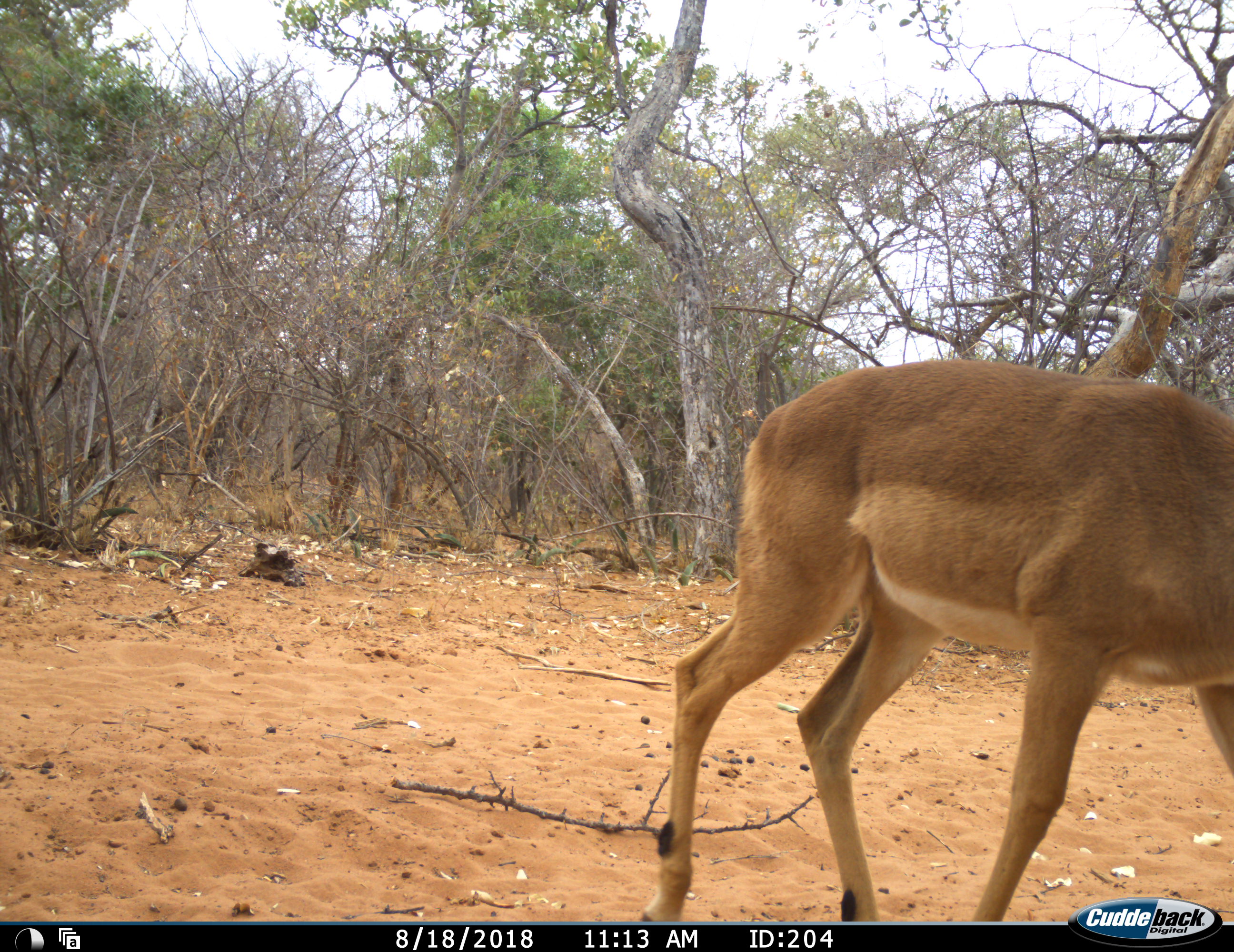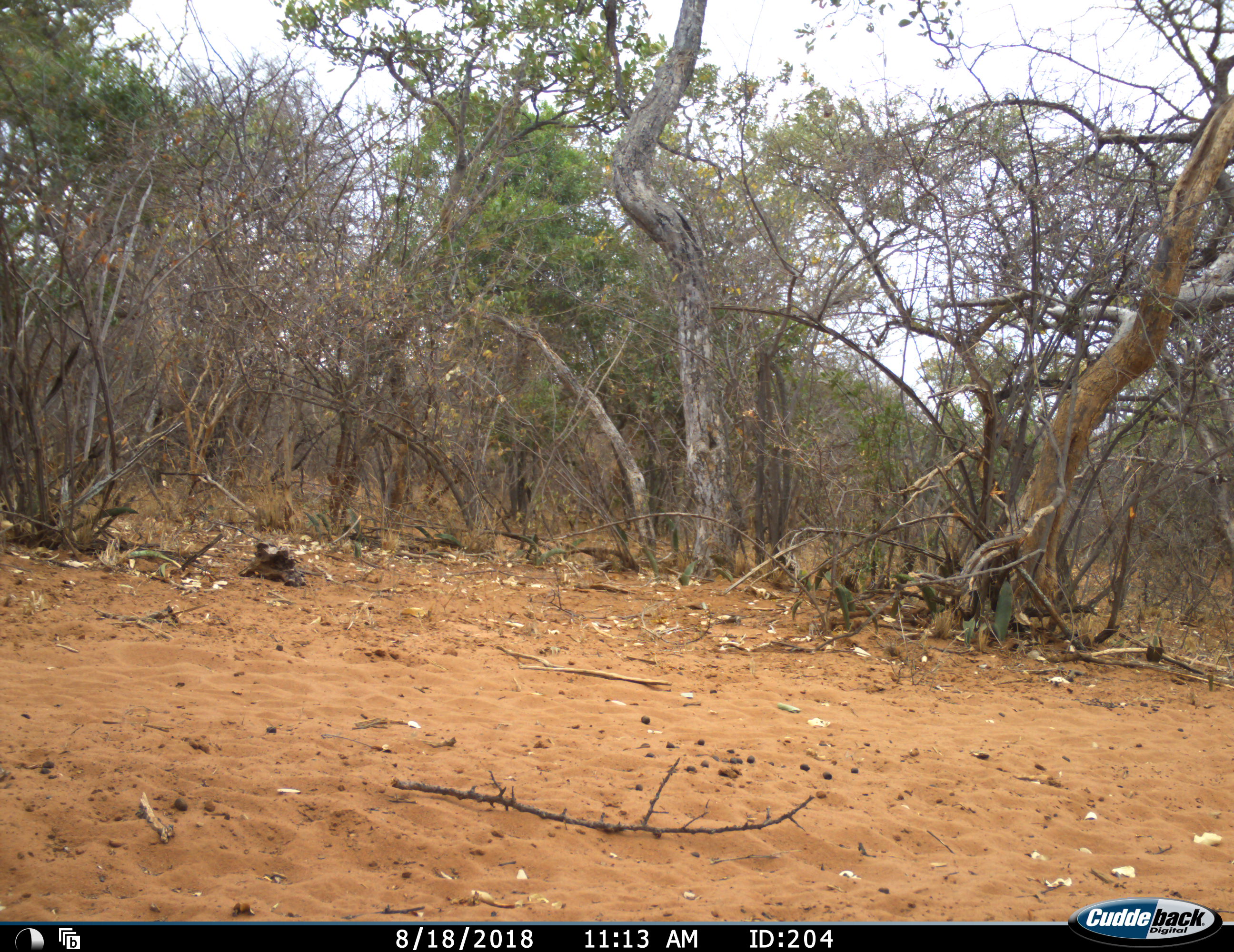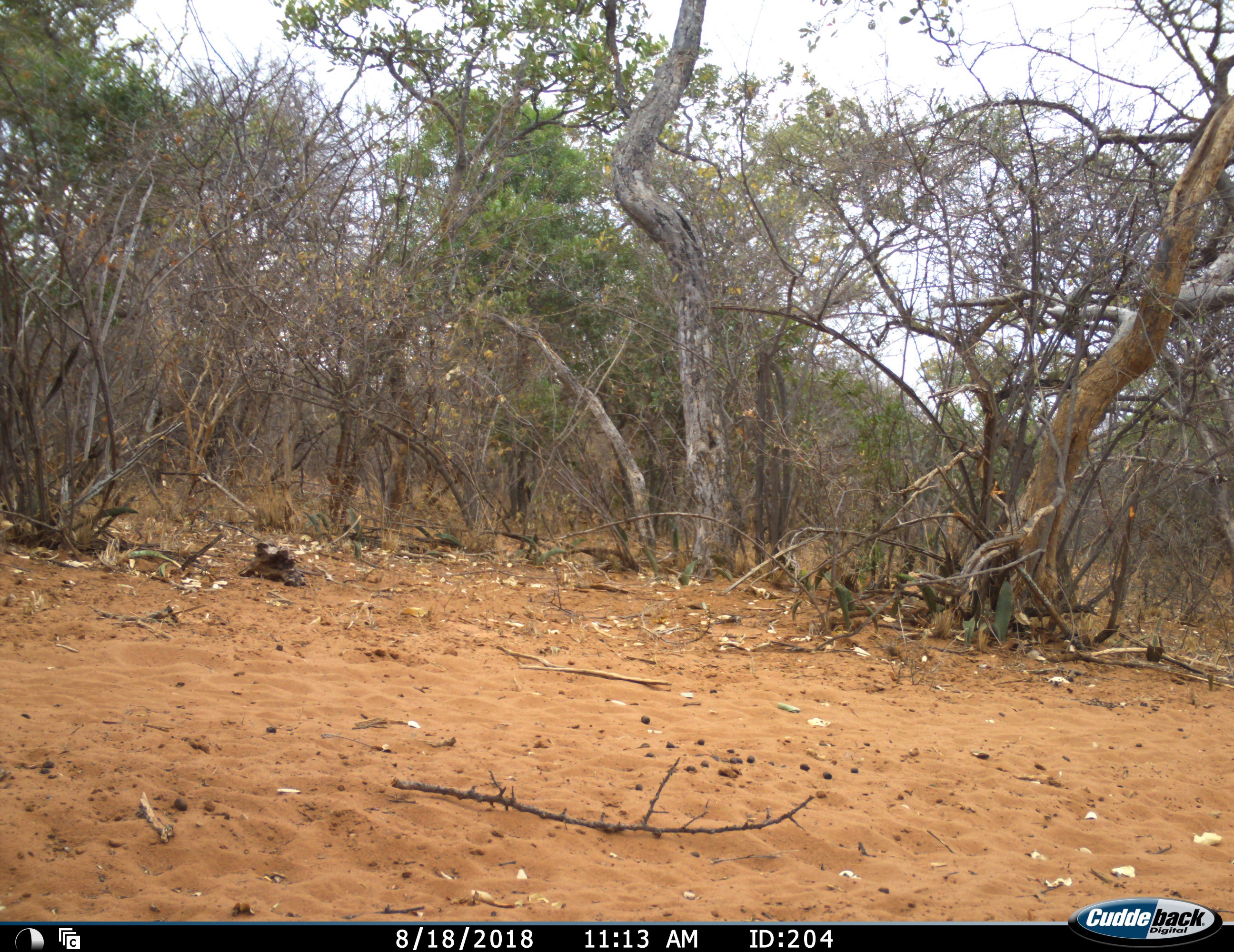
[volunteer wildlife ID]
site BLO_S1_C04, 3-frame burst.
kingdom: Animalia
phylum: Chordata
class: Mammalia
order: Artiodactyla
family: Bovidae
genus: Aepyceros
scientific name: Aepyceros melampus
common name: impala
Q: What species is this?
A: Impala (Aepyceros melampus).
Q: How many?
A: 1.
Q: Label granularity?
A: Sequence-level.